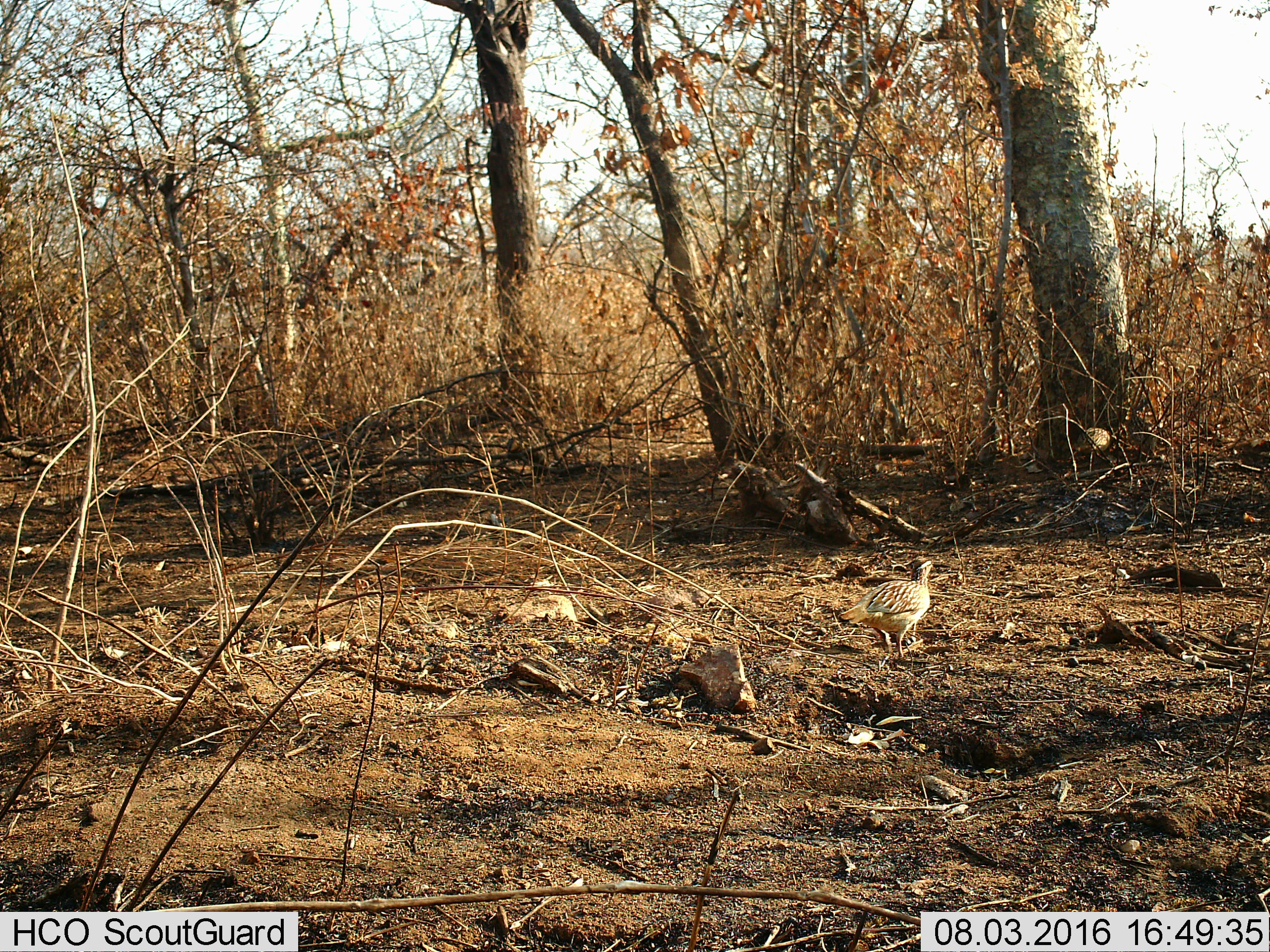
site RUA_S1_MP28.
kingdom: Animalia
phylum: Chordata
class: Aves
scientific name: Aves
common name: bird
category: birdother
Birdother (bird) (Aves), count 2. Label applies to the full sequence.